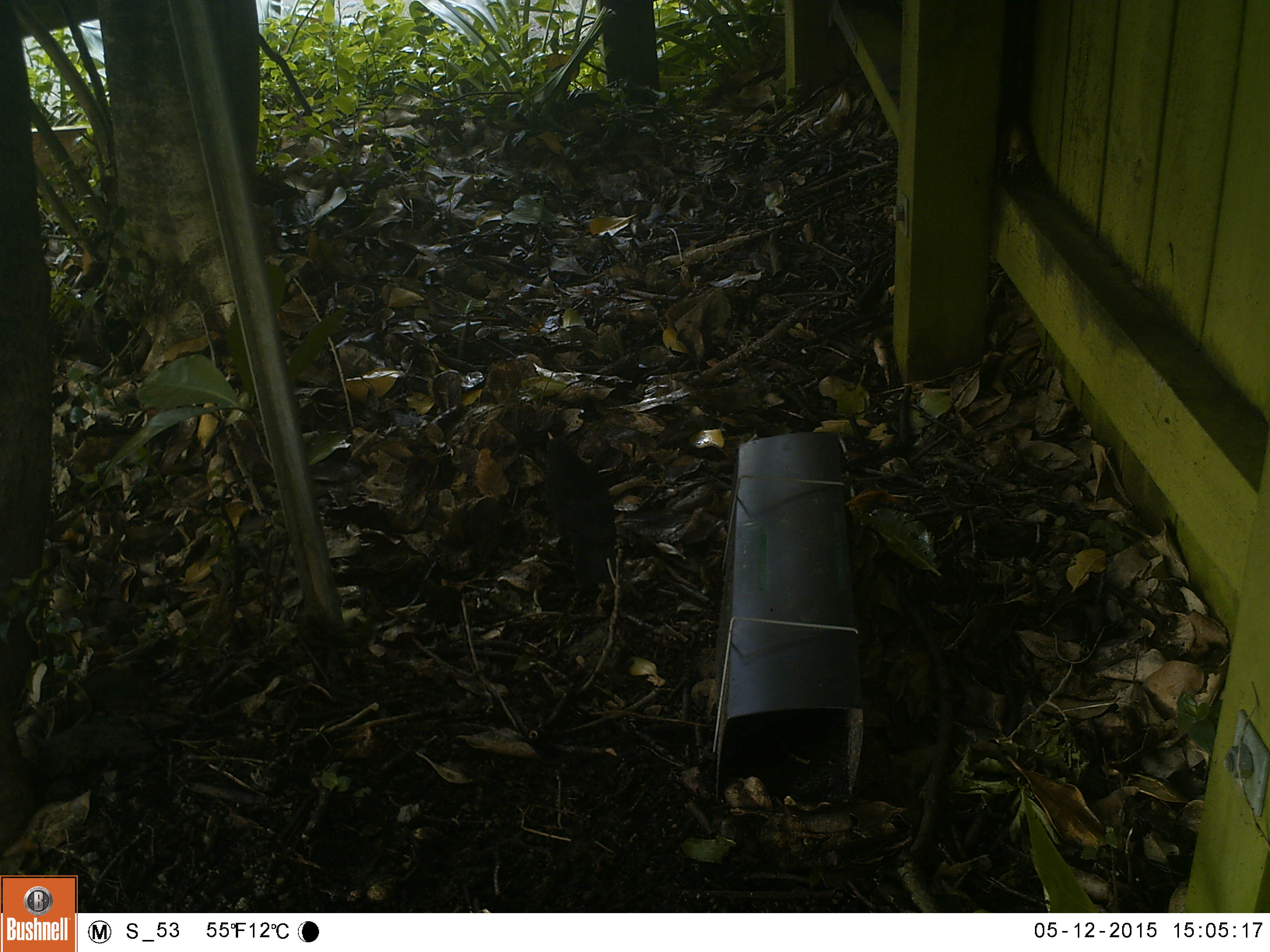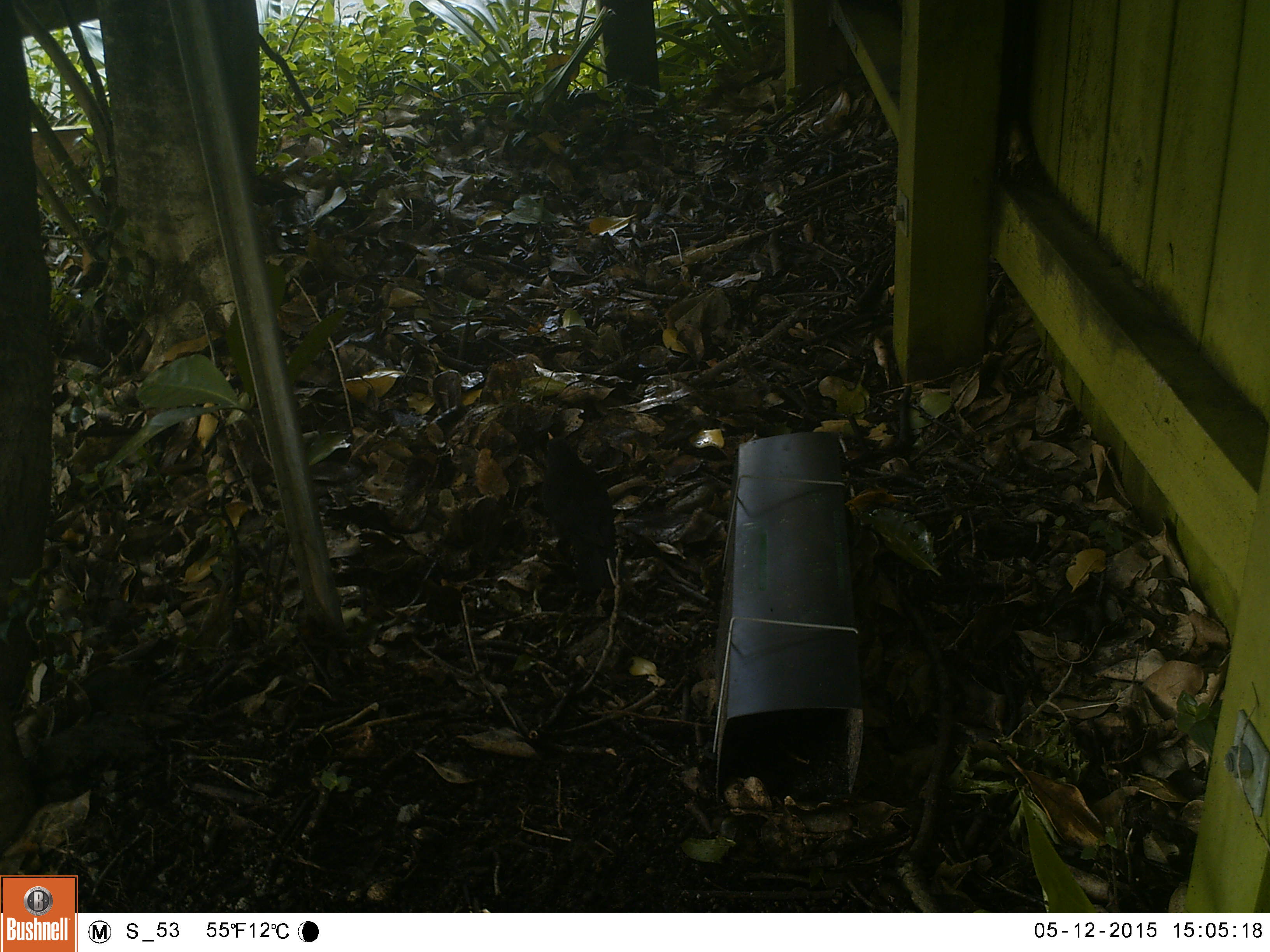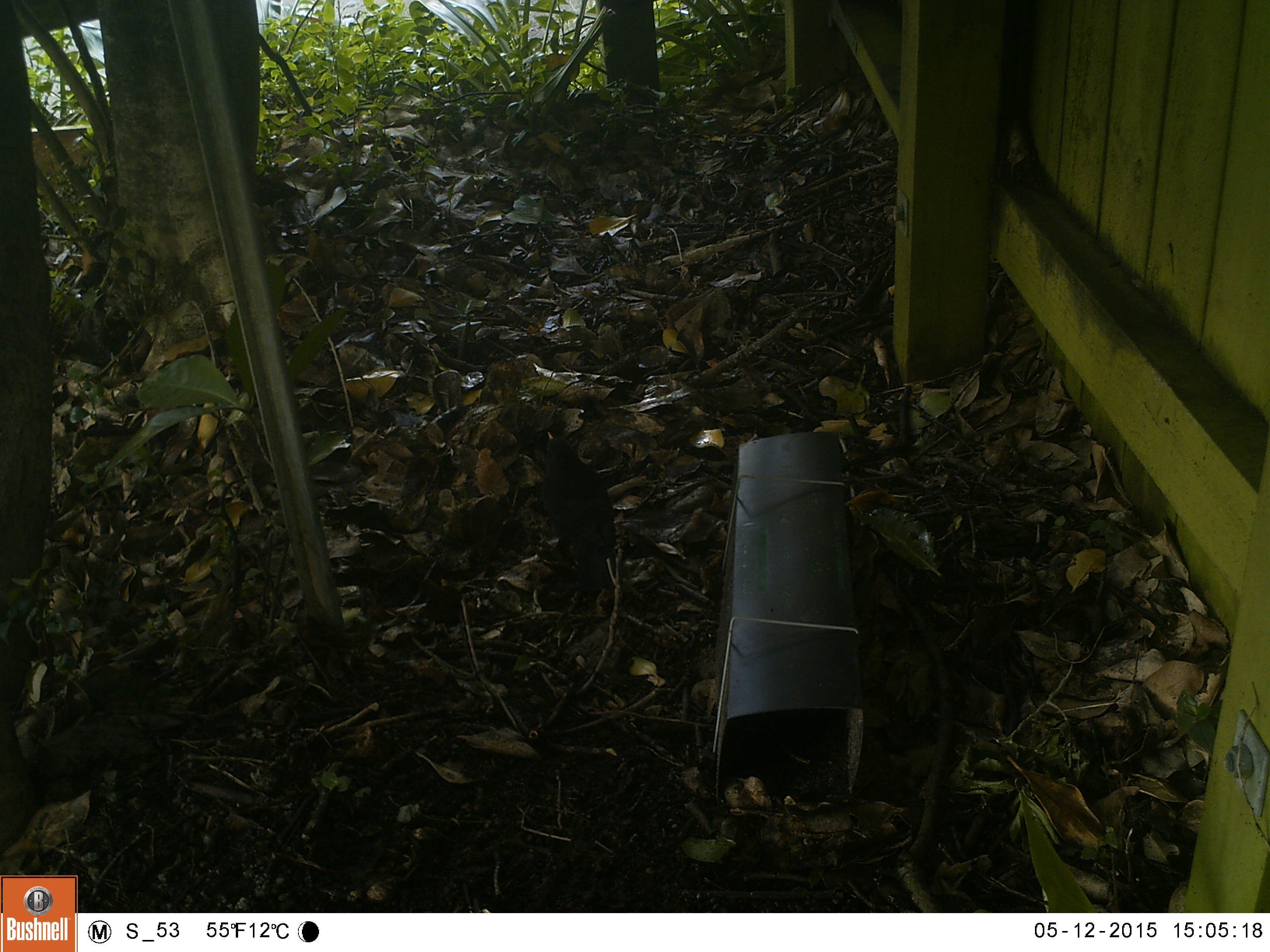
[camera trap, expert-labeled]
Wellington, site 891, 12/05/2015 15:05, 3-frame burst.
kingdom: Animalia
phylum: Chordata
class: Aves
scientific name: Aves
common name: bird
Bird (Aves).